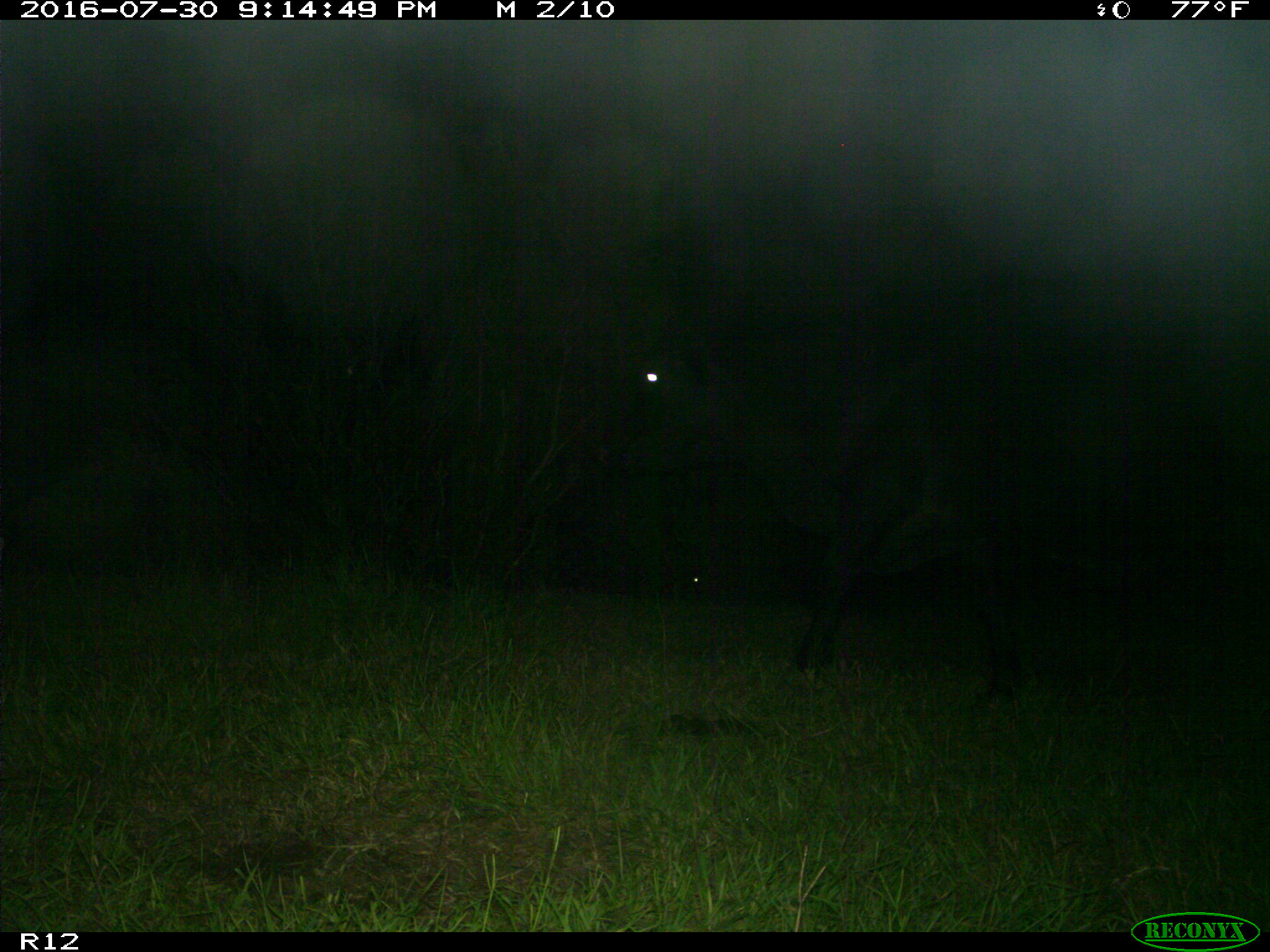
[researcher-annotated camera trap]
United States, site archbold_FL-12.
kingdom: Animalia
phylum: Chordata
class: Mammalia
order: Artiodactyla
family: Bovidae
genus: Bos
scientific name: Bos taurus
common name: domestic cow